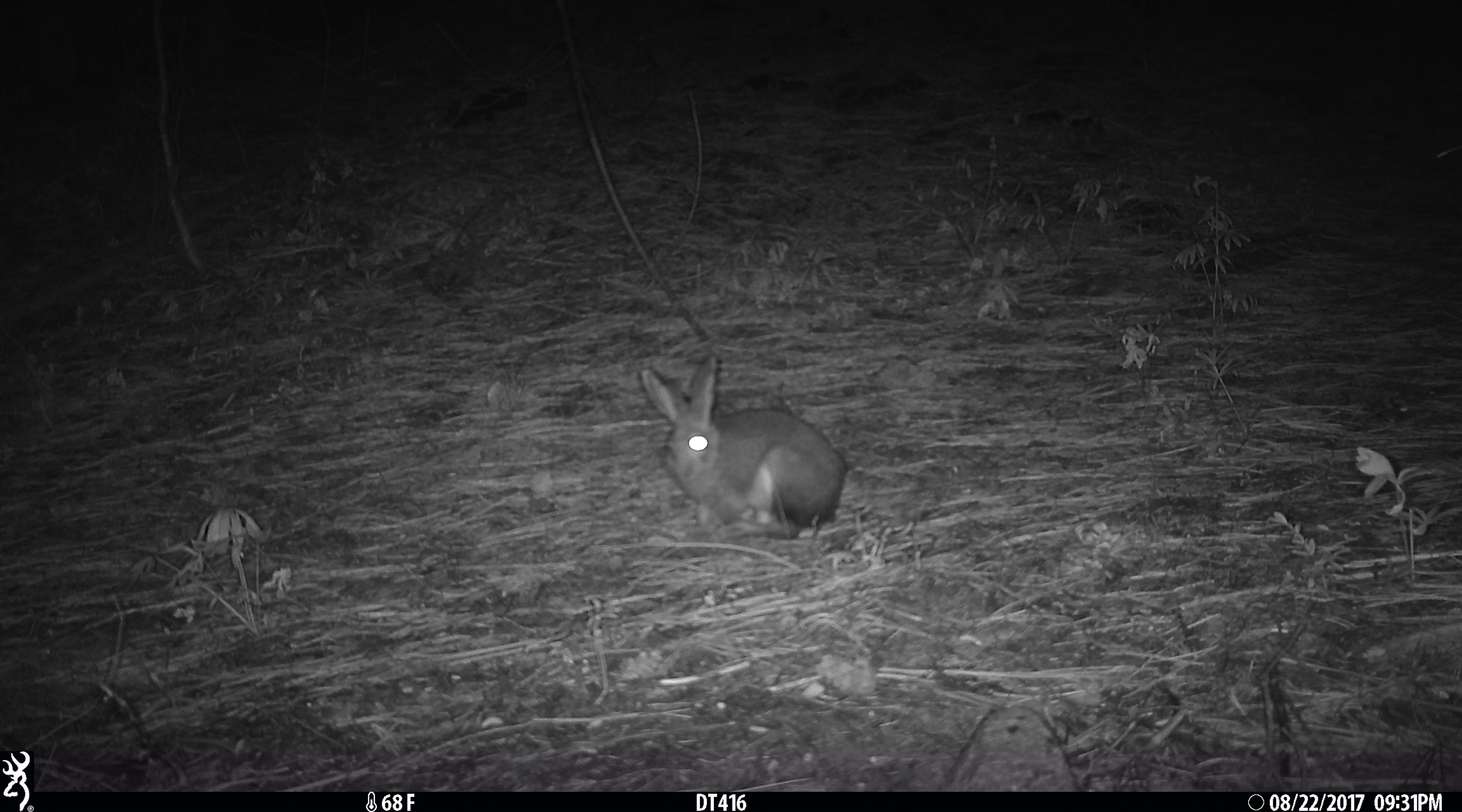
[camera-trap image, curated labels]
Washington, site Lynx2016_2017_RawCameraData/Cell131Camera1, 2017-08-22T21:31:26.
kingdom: Animalia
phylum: Chordata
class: Mammalia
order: Lagomorpha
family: Leporidae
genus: Lepus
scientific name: Lepus americanus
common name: snowshoe hare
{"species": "Lepus americanus (snowshoe hare)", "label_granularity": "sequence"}